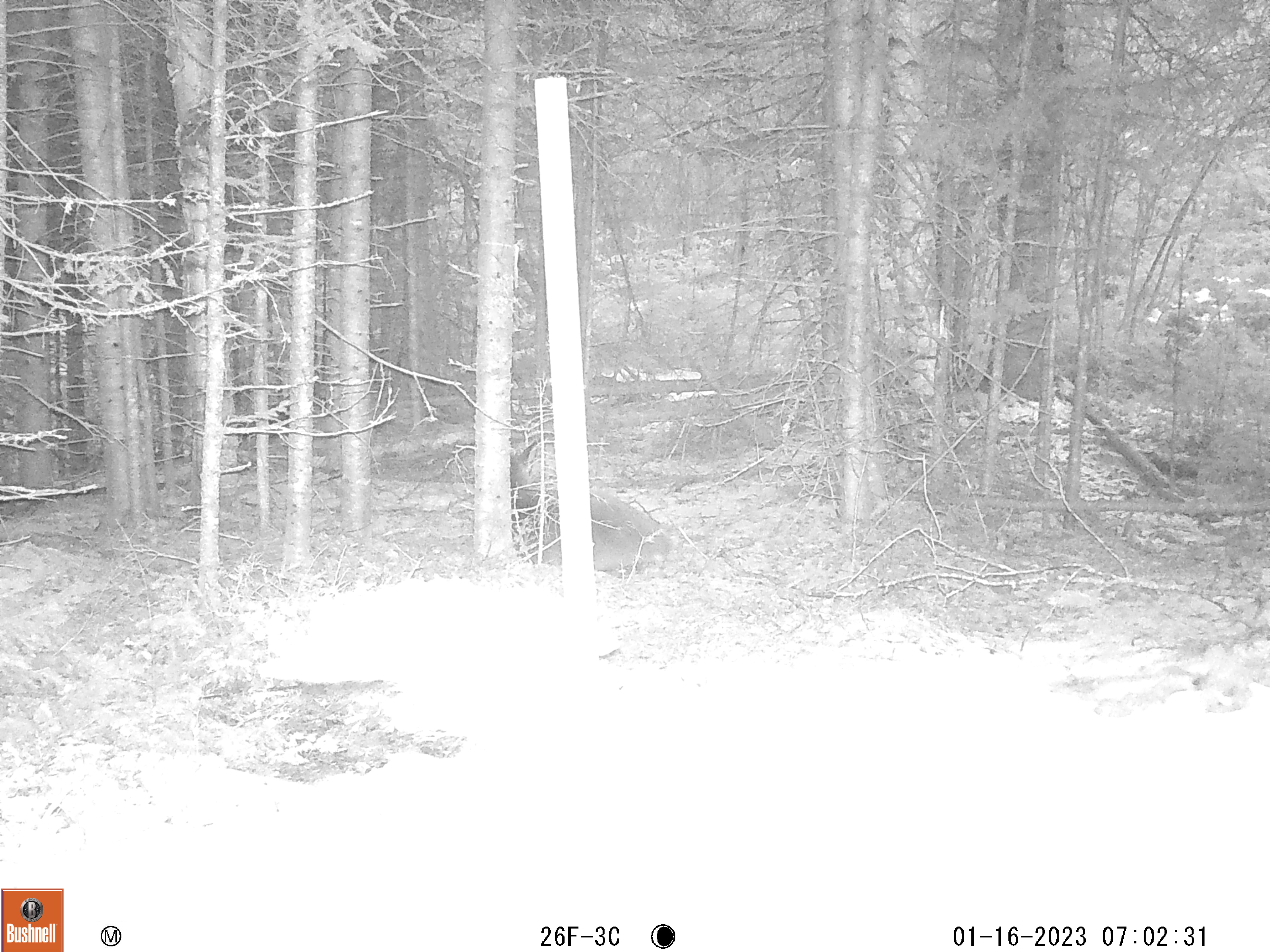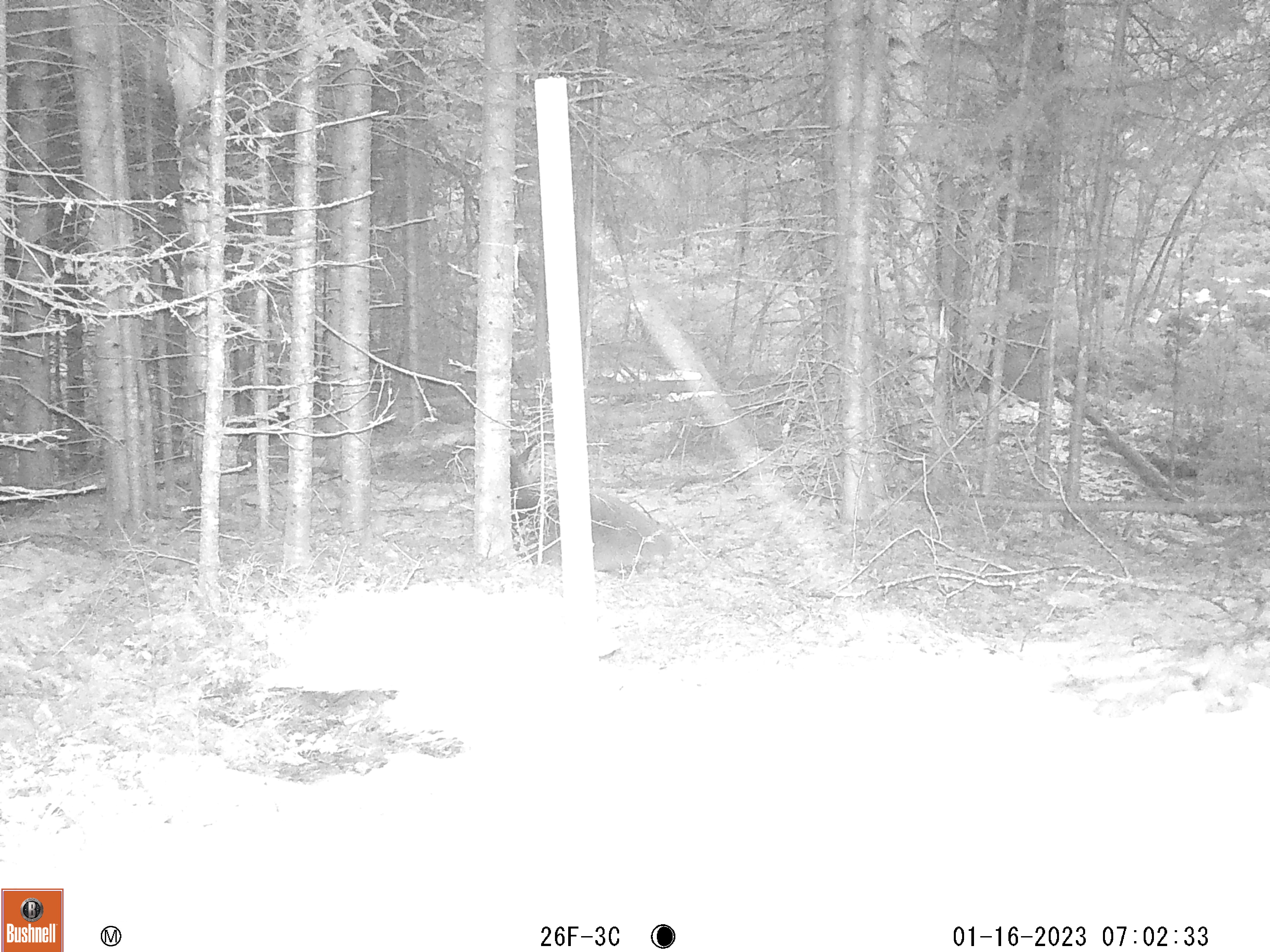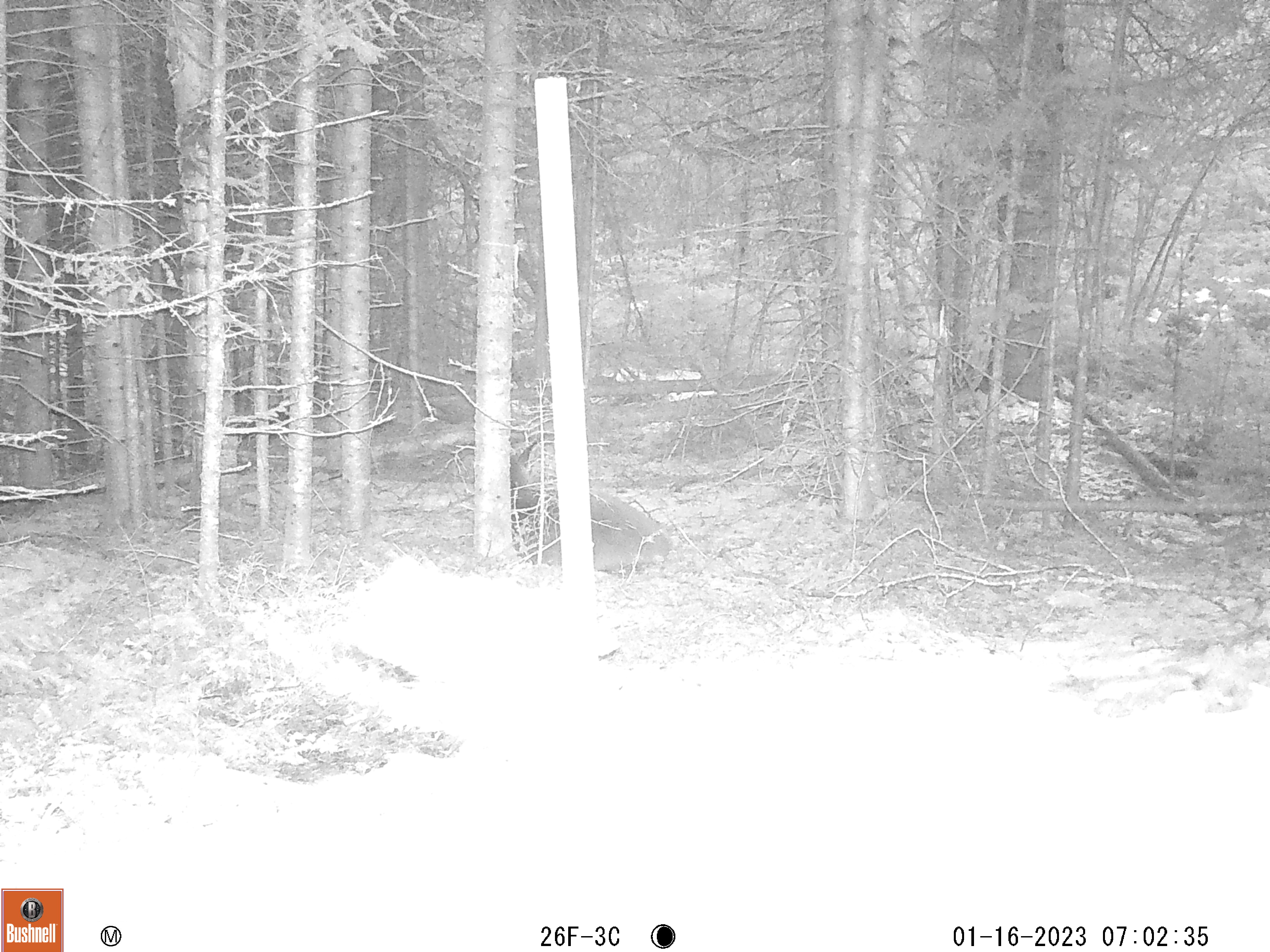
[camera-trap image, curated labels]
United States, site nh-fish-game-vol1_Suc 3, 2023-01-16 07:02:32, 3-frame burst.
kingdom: Animalia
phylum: Chordata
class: Mammalia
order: Artiodactyla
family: Cervidae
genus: Odocoileus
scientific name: Odocoileus virginianus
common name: white-tailed deer